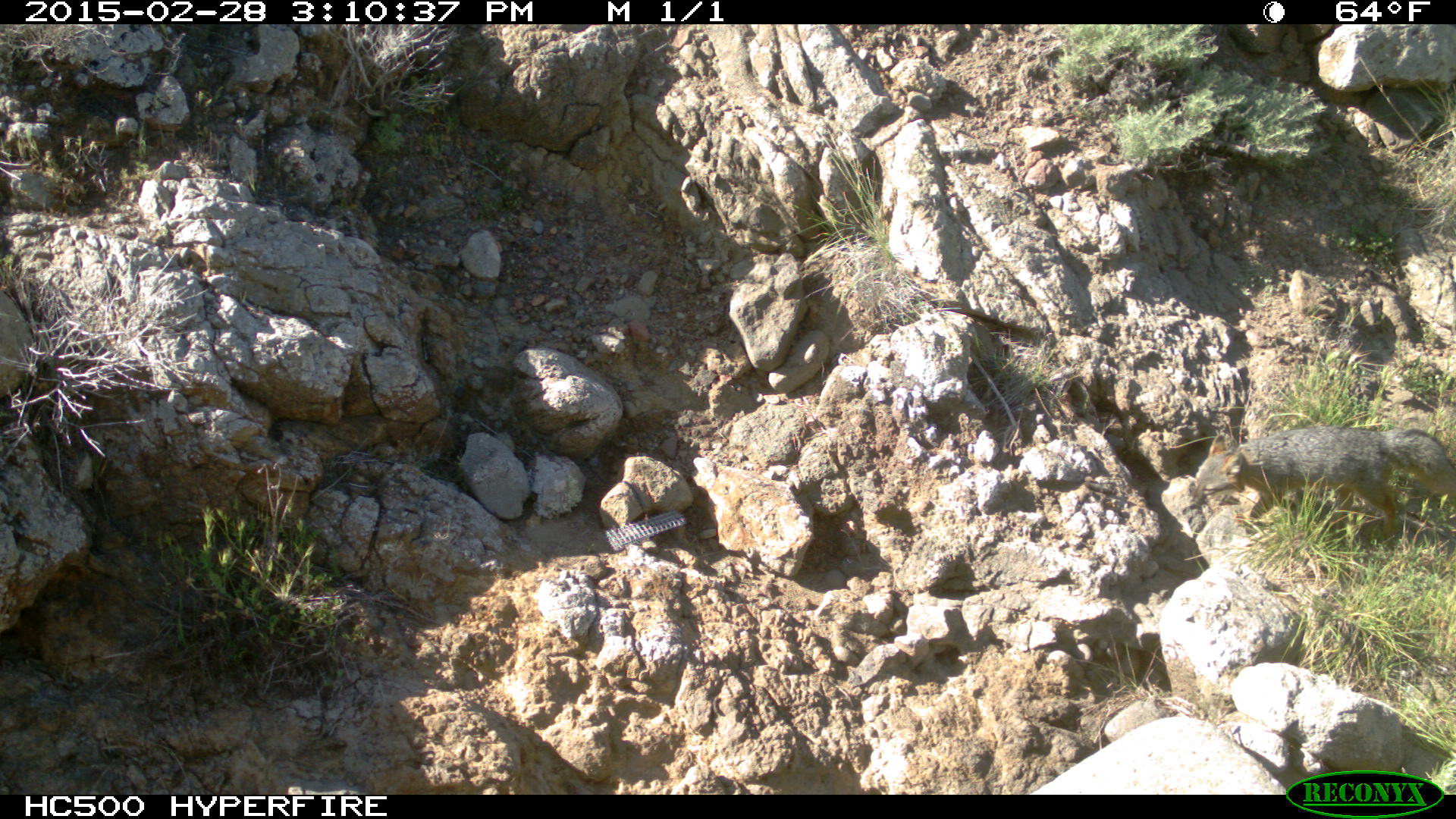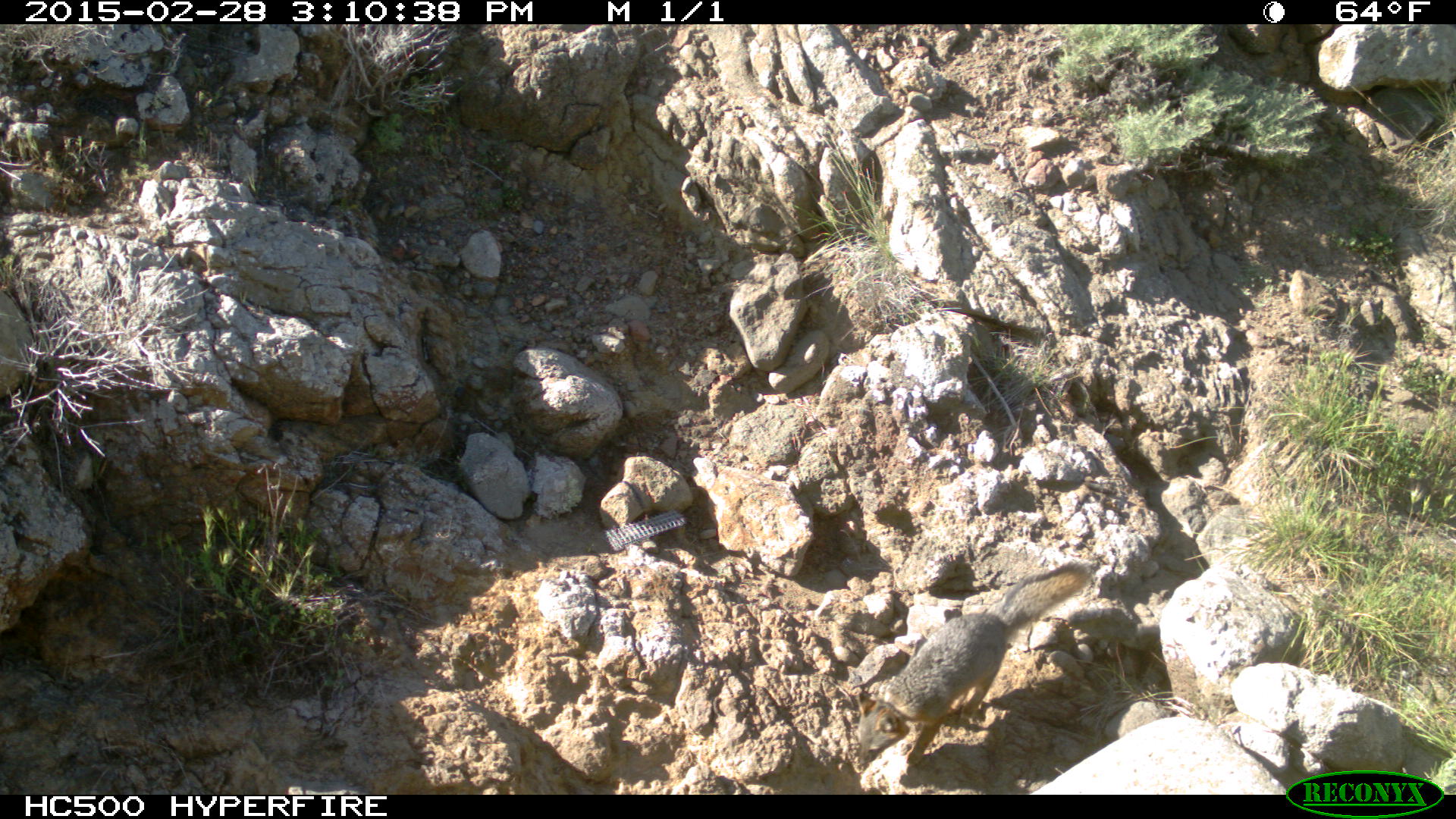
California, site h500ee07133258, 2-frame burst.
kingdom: Animalia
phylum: Chordata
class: Mammalia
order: Carnivora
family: Canidae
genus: Urocyon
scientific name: Urocyon littoralis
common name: island fox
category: fox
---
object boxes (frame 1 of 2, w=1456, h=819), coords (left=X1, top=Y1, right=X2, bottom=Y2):
fox: (left=1192, top=426, right=1455, bottom=536)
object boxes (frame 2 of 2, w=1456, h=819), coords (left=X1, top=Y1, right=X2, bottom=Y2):
fox: (left=857, top=557, right=1090, bottom=766)